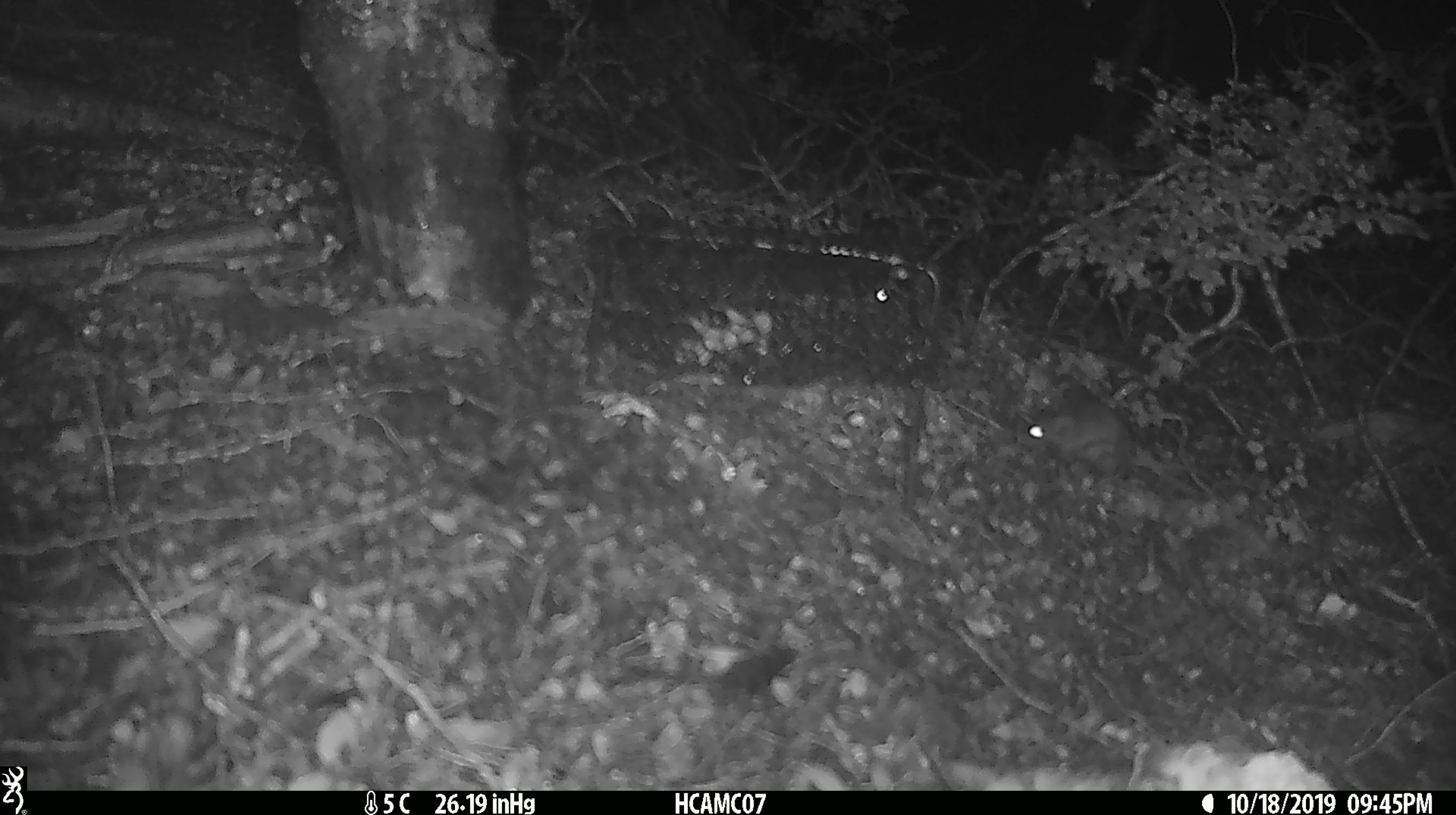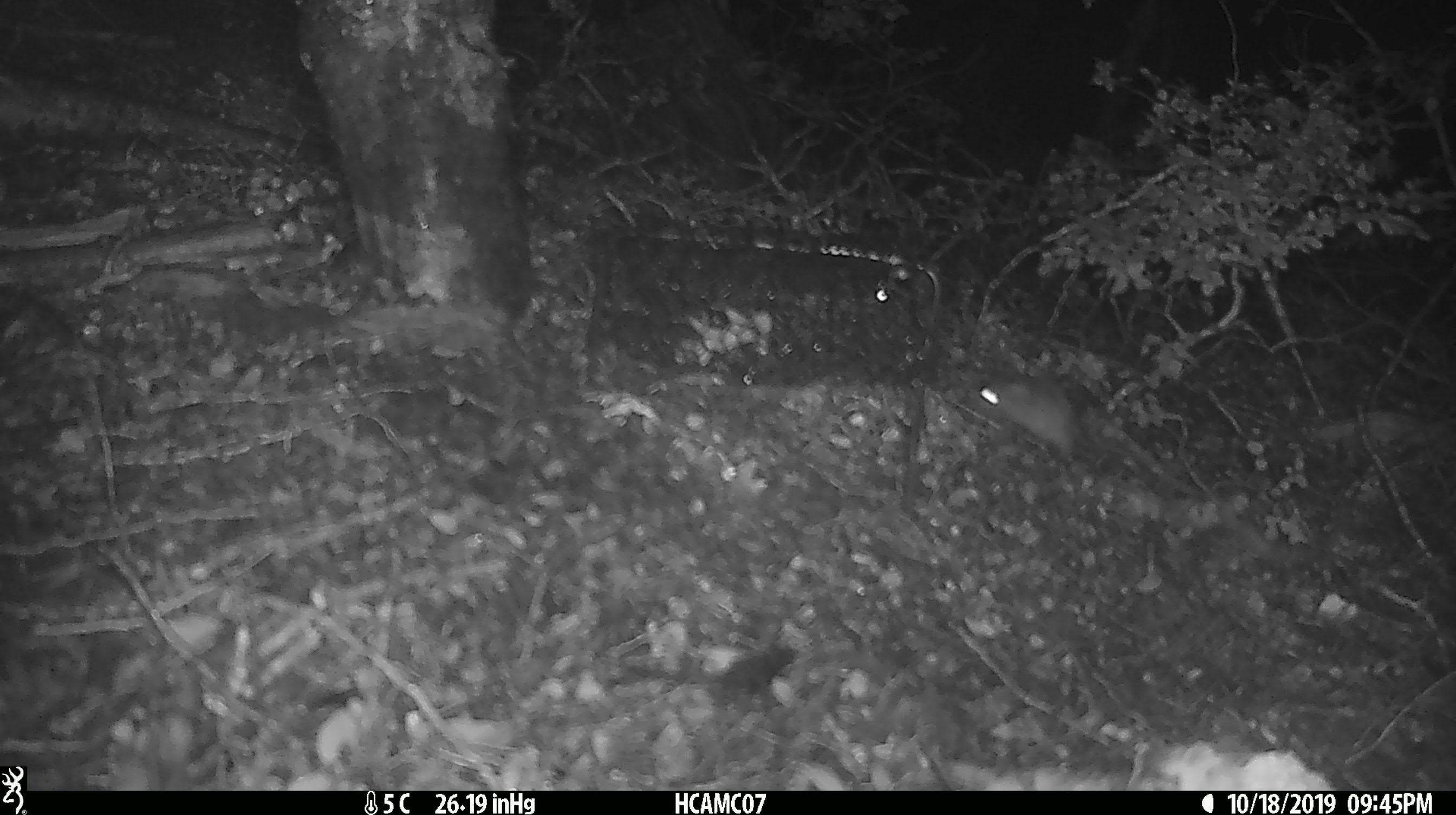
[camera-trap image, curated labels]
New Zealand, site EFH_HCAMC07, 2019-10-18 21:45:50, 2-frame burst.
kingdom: Animalia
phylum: Chordata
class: Mammalia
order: Rodentia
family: Muridae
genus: Mus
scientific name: Mus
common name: mouse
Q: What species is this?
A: Mouse (Mus).